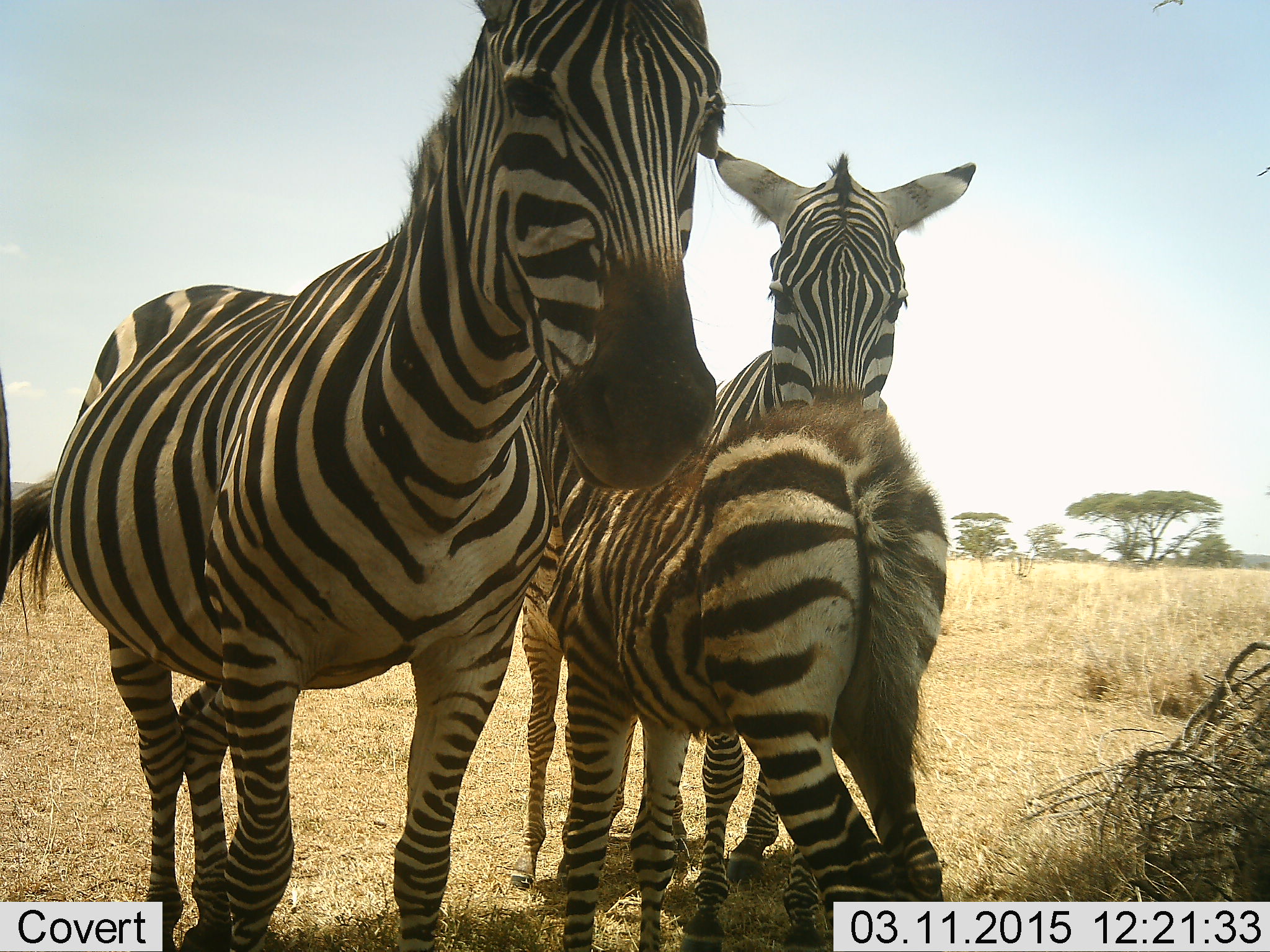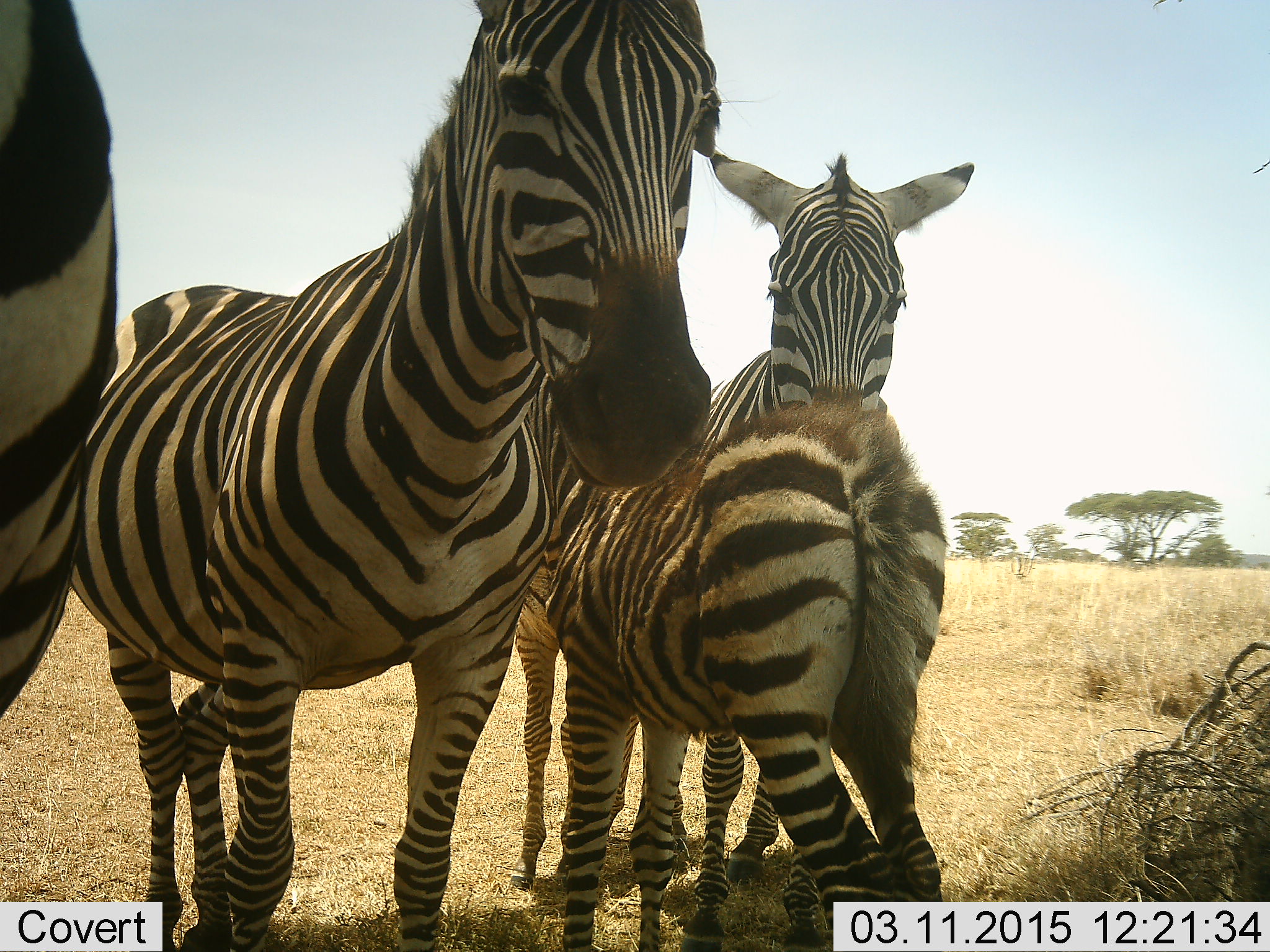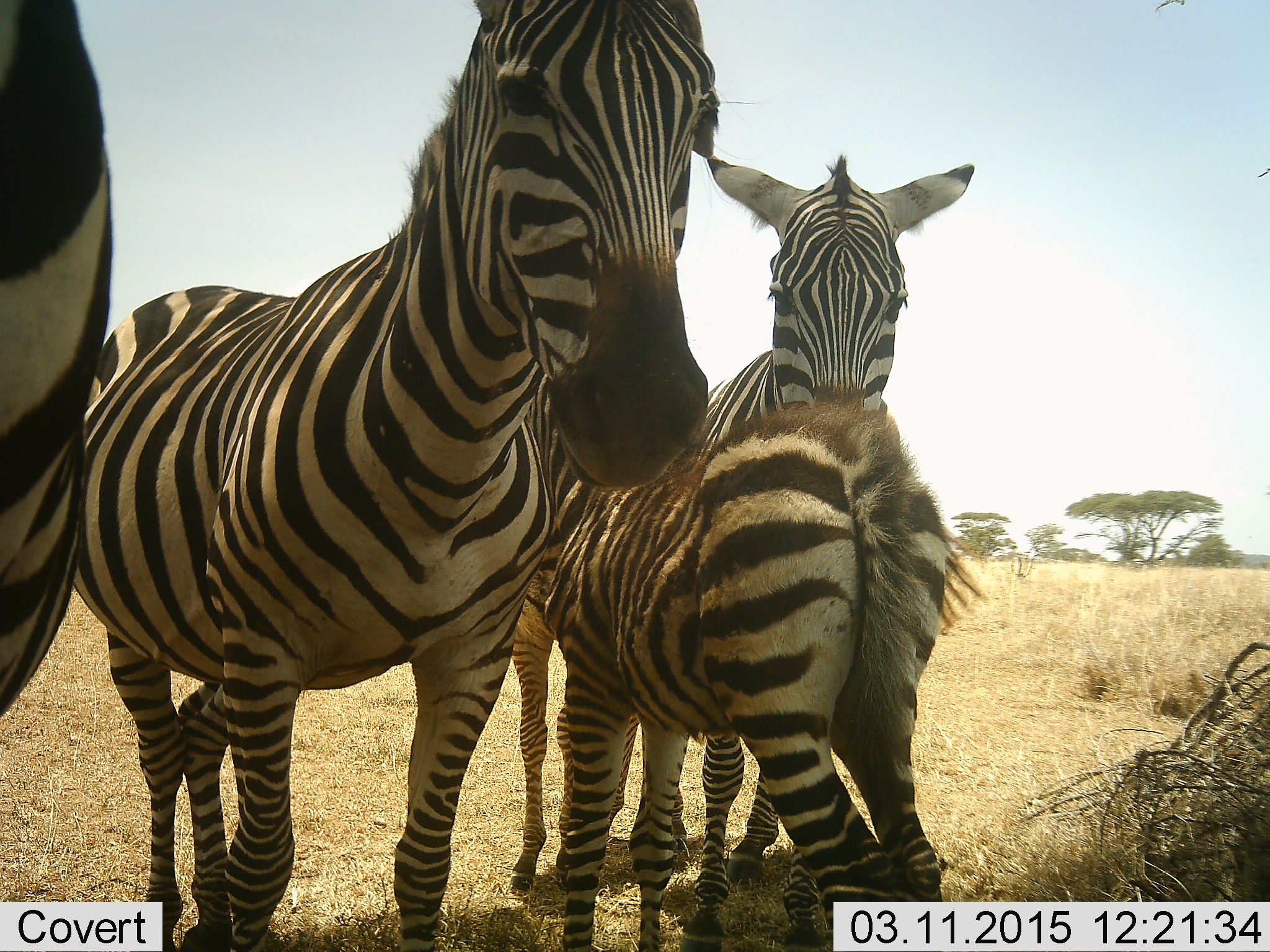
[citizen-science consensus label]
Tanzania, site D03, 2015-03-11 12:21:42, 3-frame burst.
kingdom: Animalia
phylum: Chordata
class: Mammalia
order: Perissodactyla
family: Equidae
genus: Equus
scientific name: Equus quagga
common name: plains zebra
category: zebra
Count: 4.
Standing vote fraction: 90%.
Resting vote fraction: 10%.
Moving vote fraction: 0%.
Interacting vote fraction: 0%.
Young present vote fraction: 80%.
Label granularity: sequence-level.